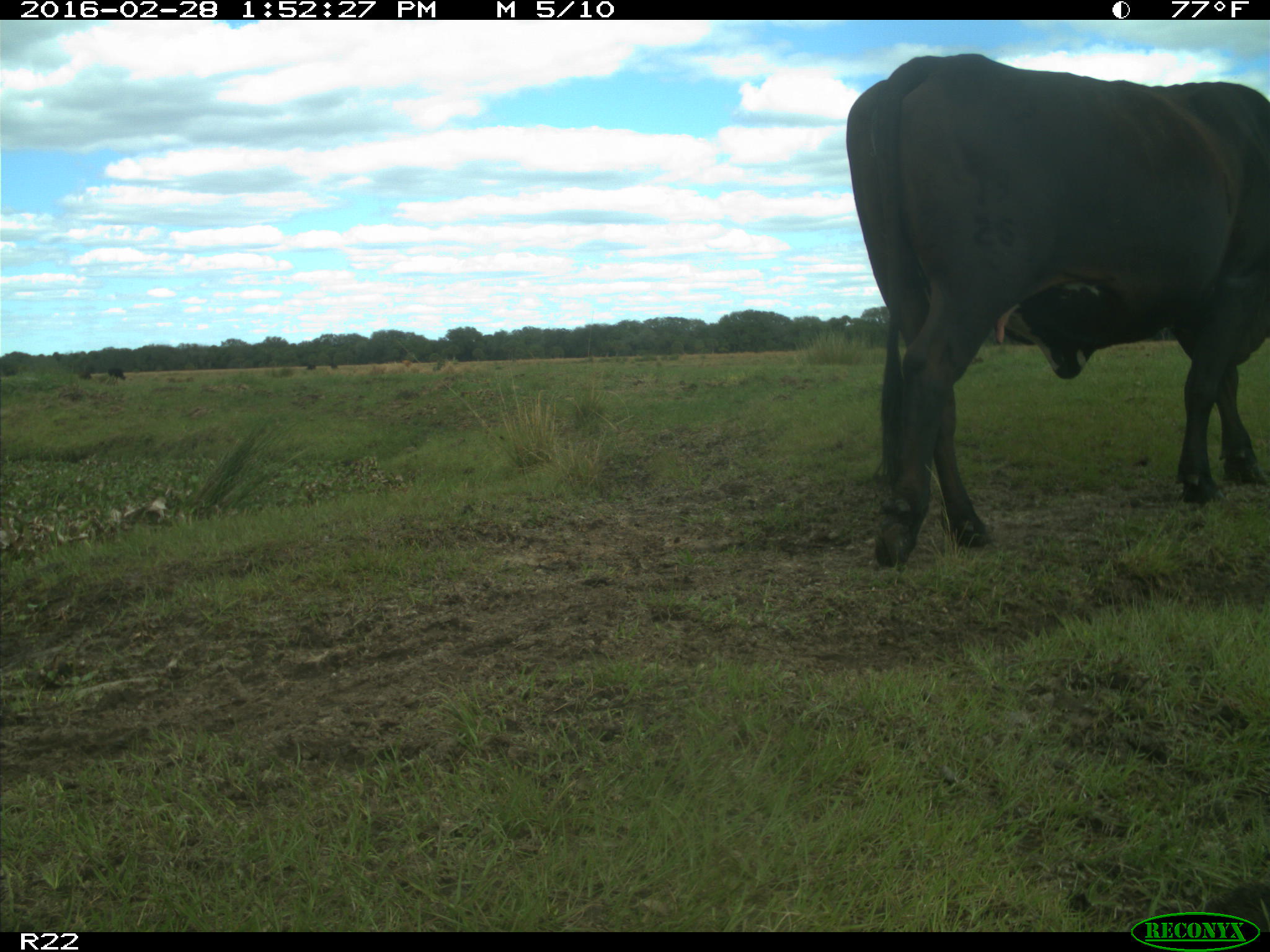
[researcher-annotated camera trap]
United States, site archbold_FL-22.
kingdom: Animalia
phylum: Chordata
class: Mammalia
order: Artiodactyla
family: Bovidae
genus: Bos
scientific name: Bos taurus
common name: domestic cow